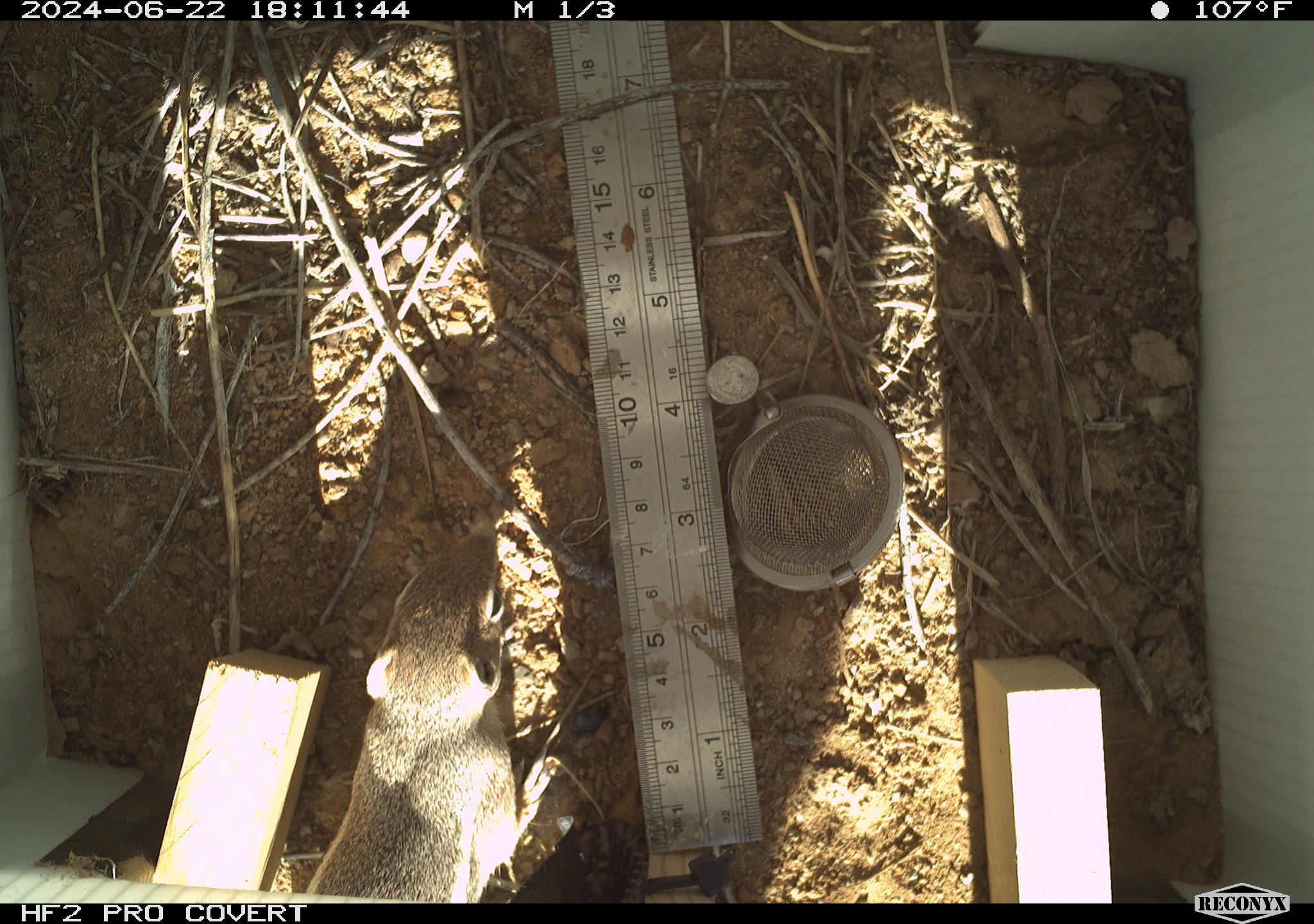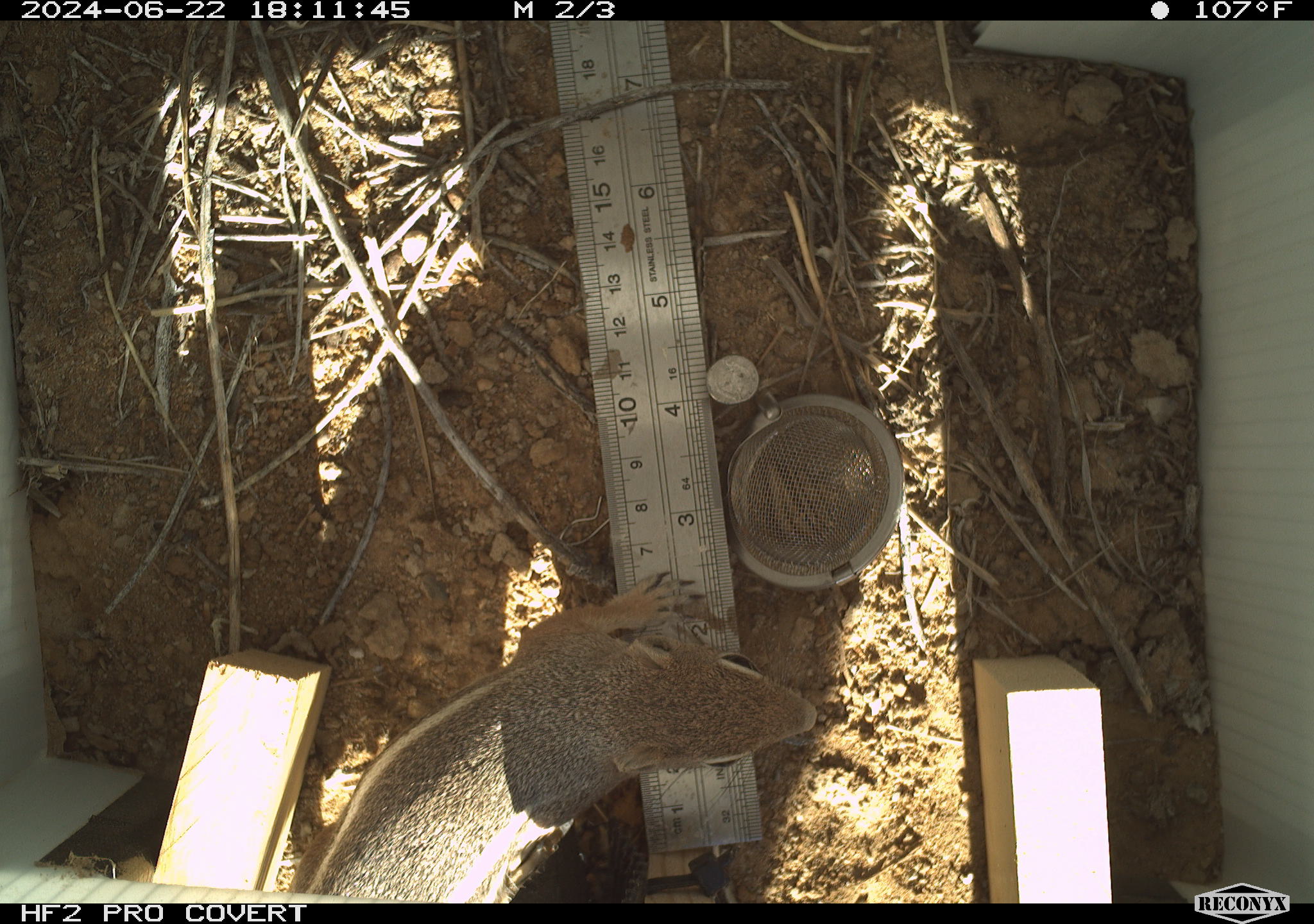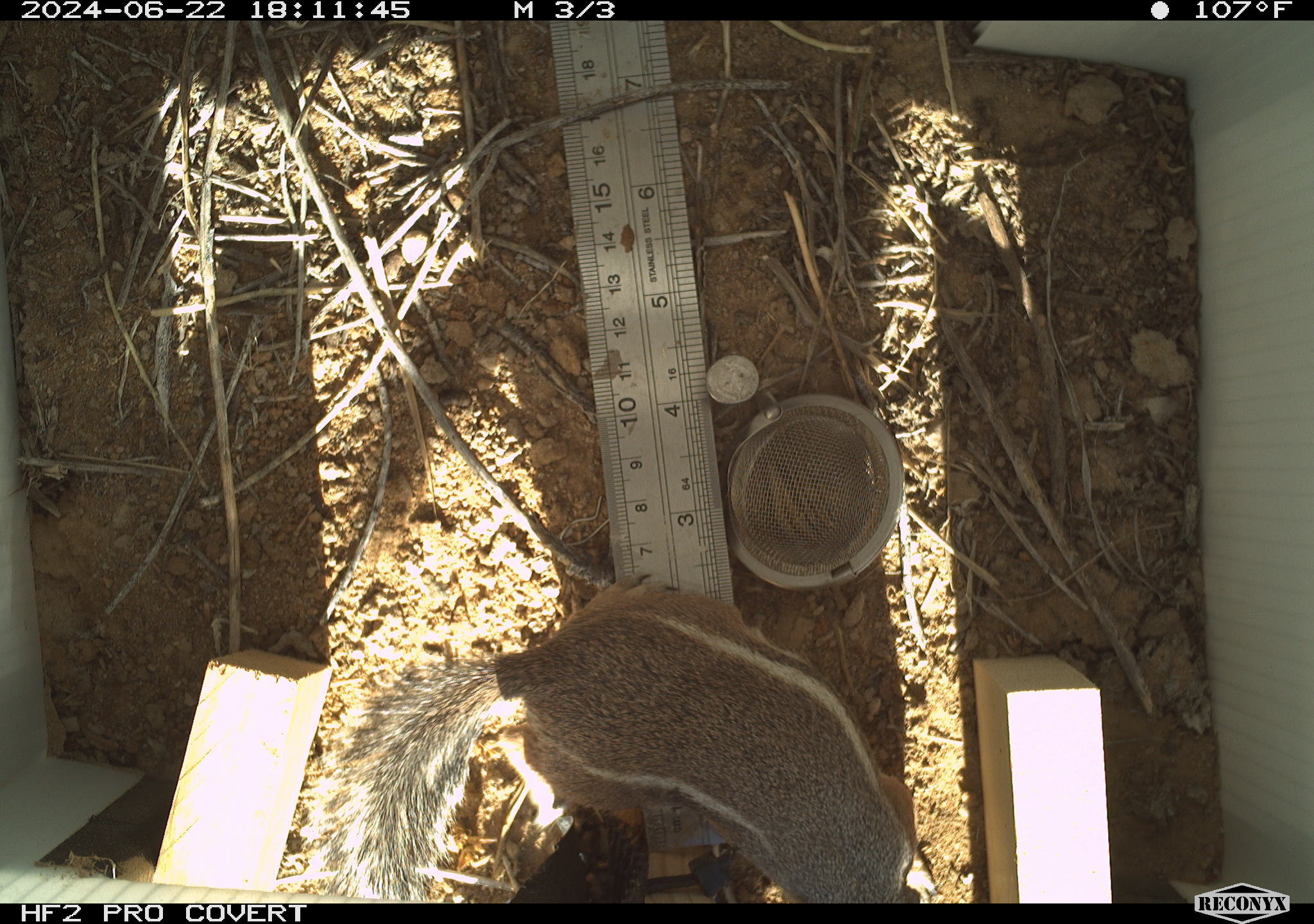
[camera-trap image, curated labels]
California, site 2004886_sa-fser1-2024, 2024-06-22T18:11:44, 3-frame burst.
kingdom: Animalia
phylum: Chordata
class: Mammalia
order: Rodentia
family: Sciuridae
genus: Ammospermophilus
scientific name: Ammospermophilus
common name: antelope ground squirrels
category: ammospermophilus species